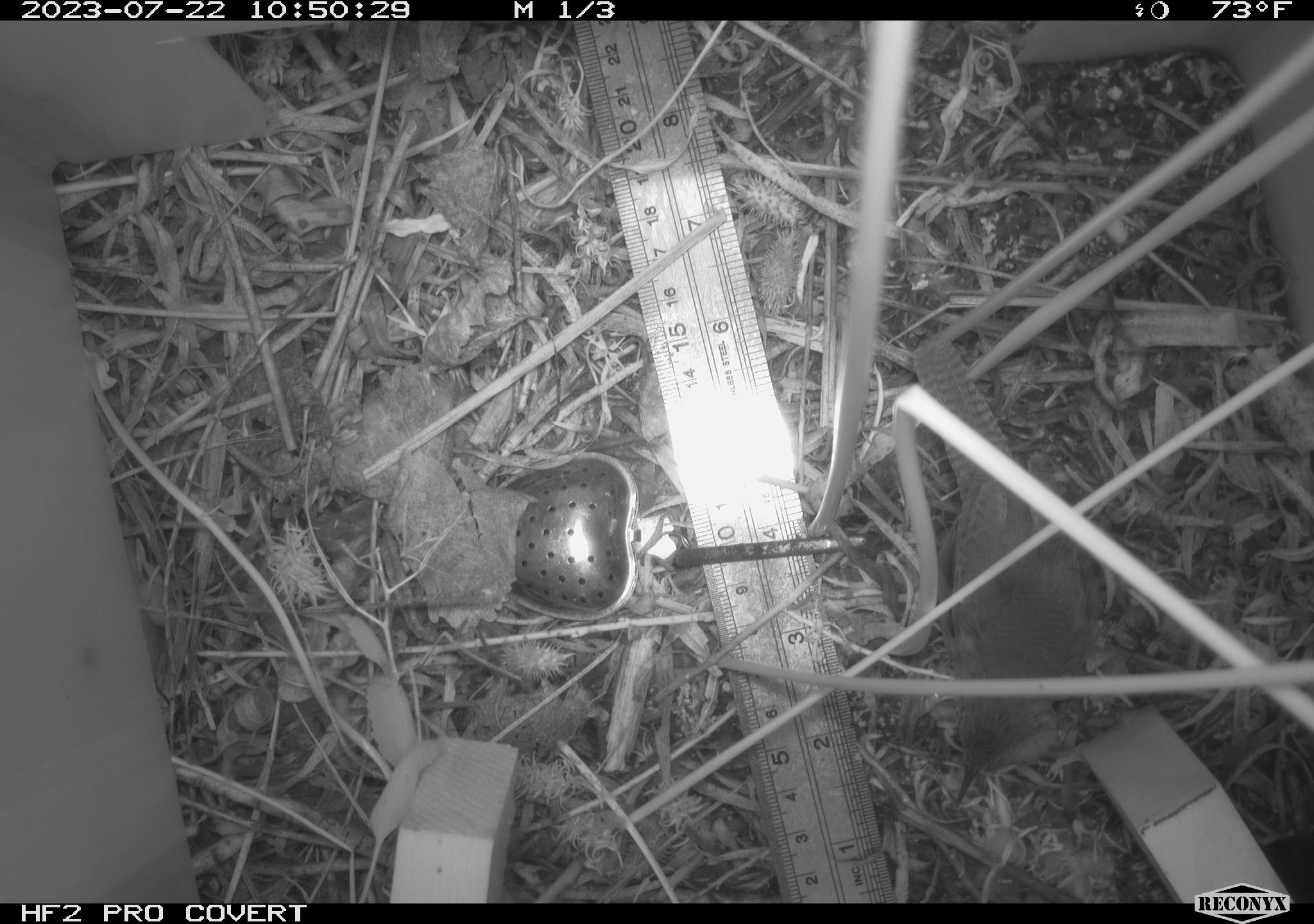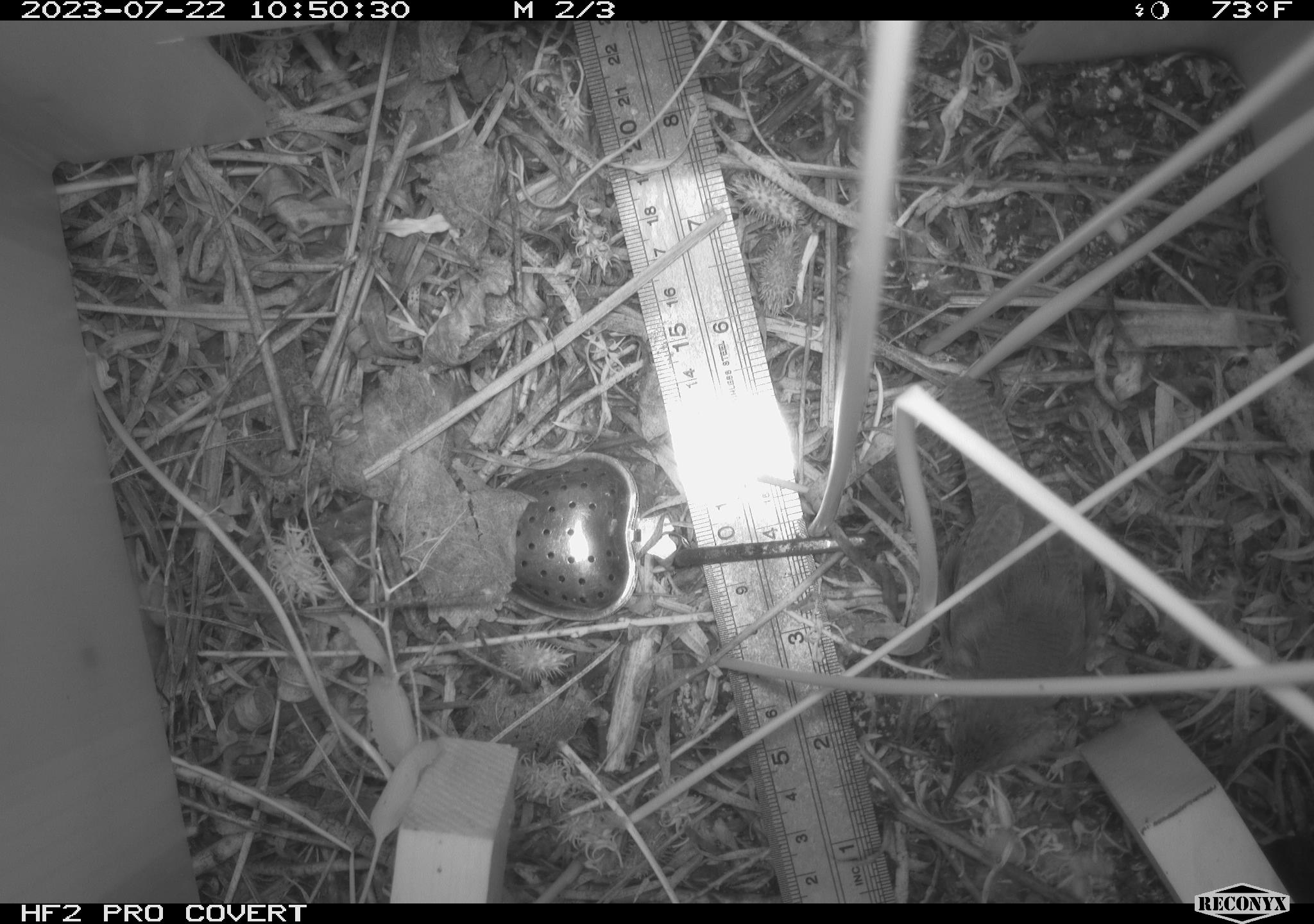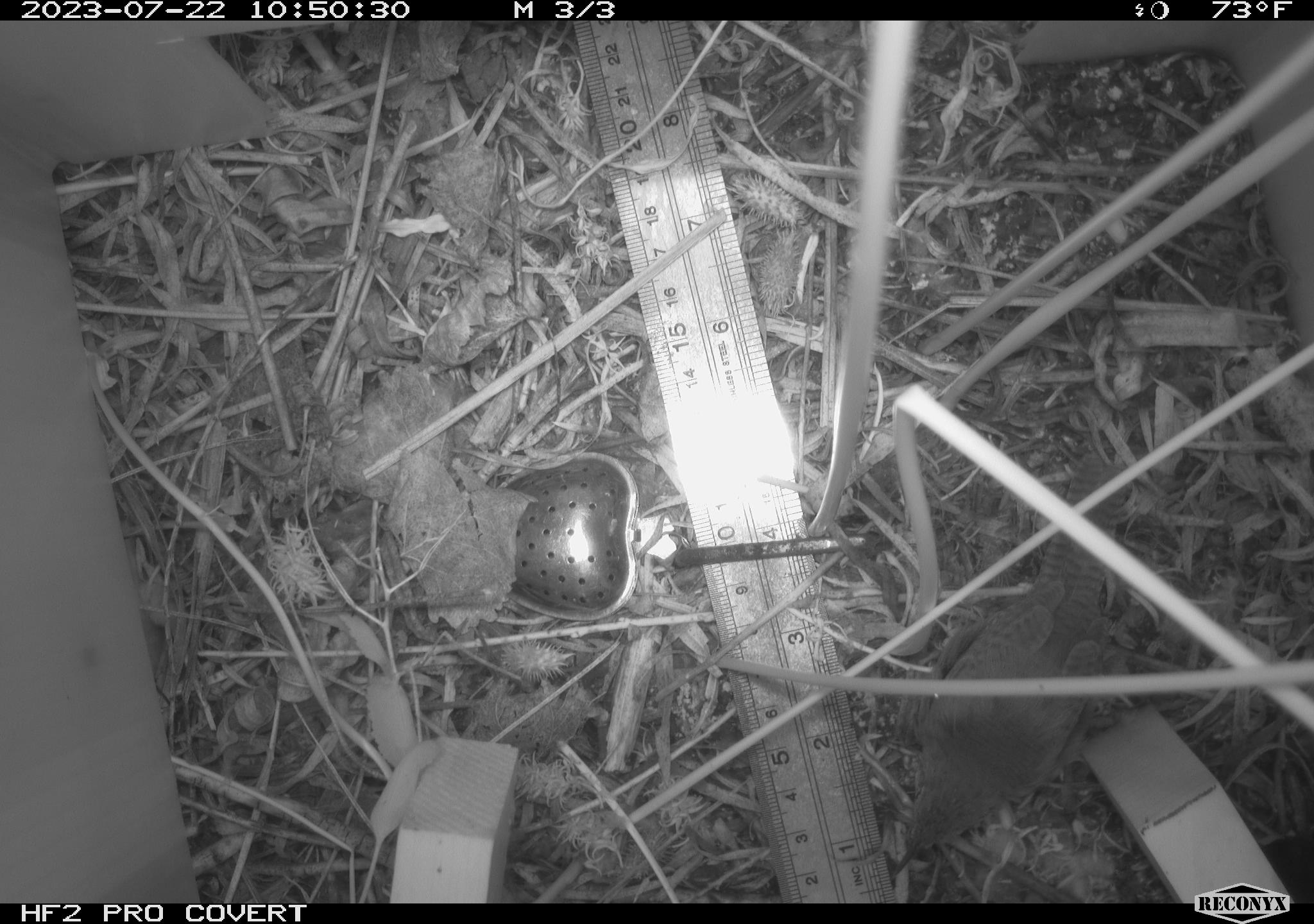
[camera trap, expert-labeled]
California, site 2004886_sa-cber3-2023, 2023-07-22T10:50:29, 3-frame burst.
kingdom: Animalia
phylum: Chordata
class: Aves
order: Passeriformes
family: Troglodytidae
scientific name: Troglodytidae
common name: wren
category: troglodytidae family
Troglodytidae family (wren) (Troglodytidae).